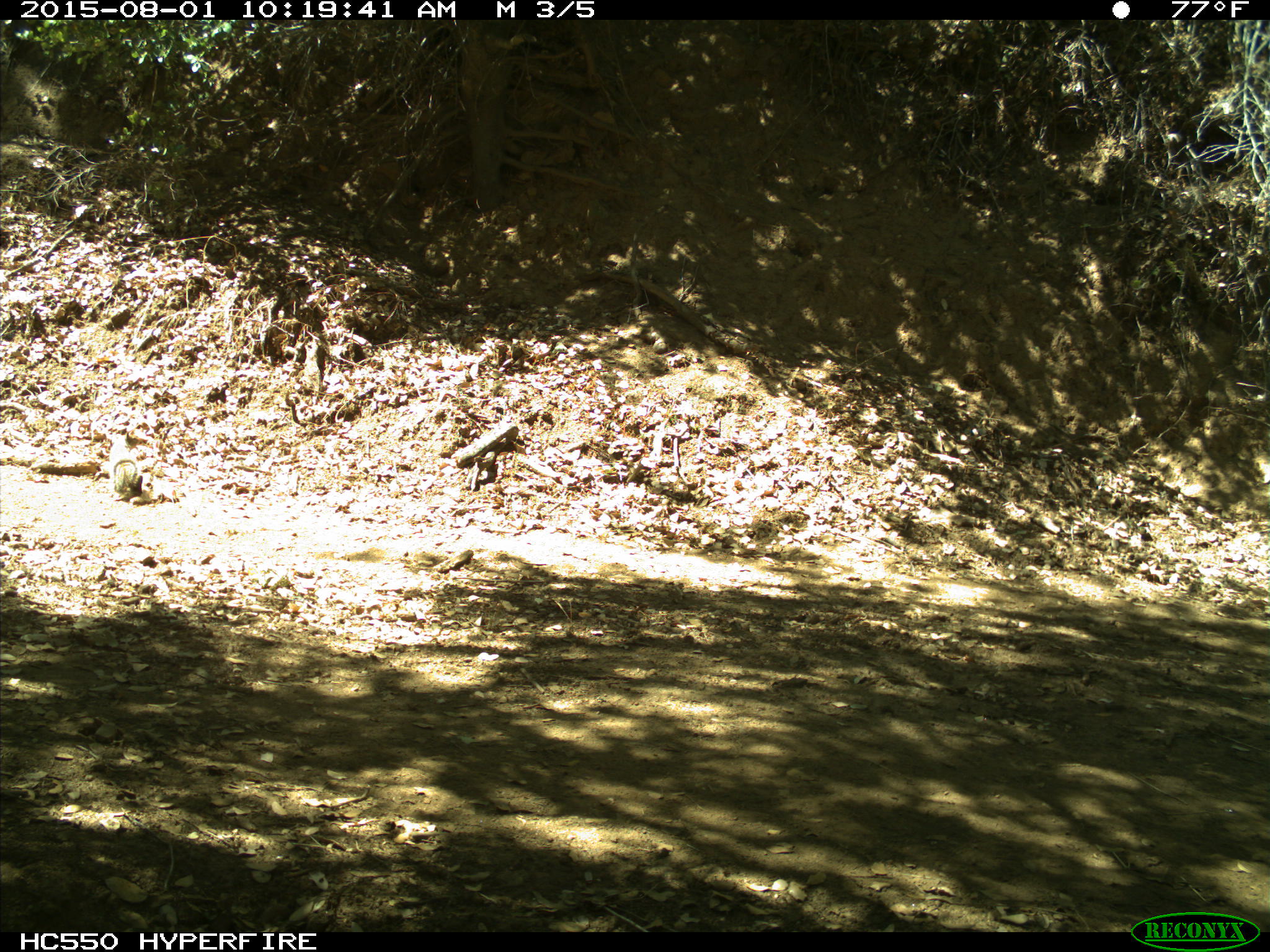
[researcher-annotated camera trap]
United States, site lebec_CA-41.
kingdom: Animalia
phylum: Chordata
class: Mammalia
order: Rodentia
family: Sciuridae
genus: Otospermophilus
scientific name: Otospermophilus beecheyi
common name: california ground squirrel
Otospermophilus beecheyi (california ground squirrel).